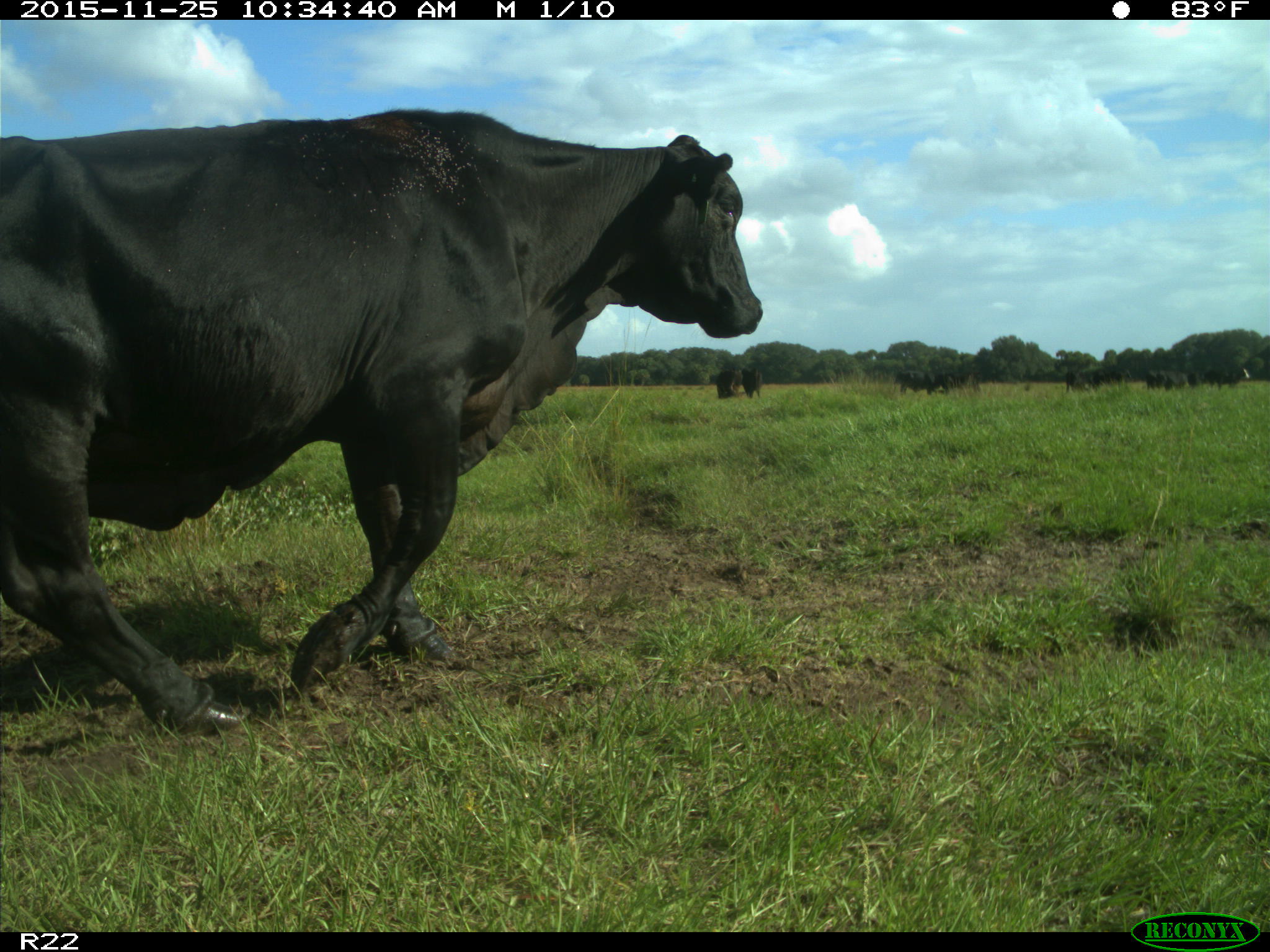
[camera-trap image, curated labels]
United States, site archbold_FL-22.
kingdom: Animalia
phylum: Chordata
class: Mammalia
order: Artiodactyla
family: Bovidae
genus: Bos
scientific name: Bos taurus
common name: domestic cow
Bos taurus (domestic cow).